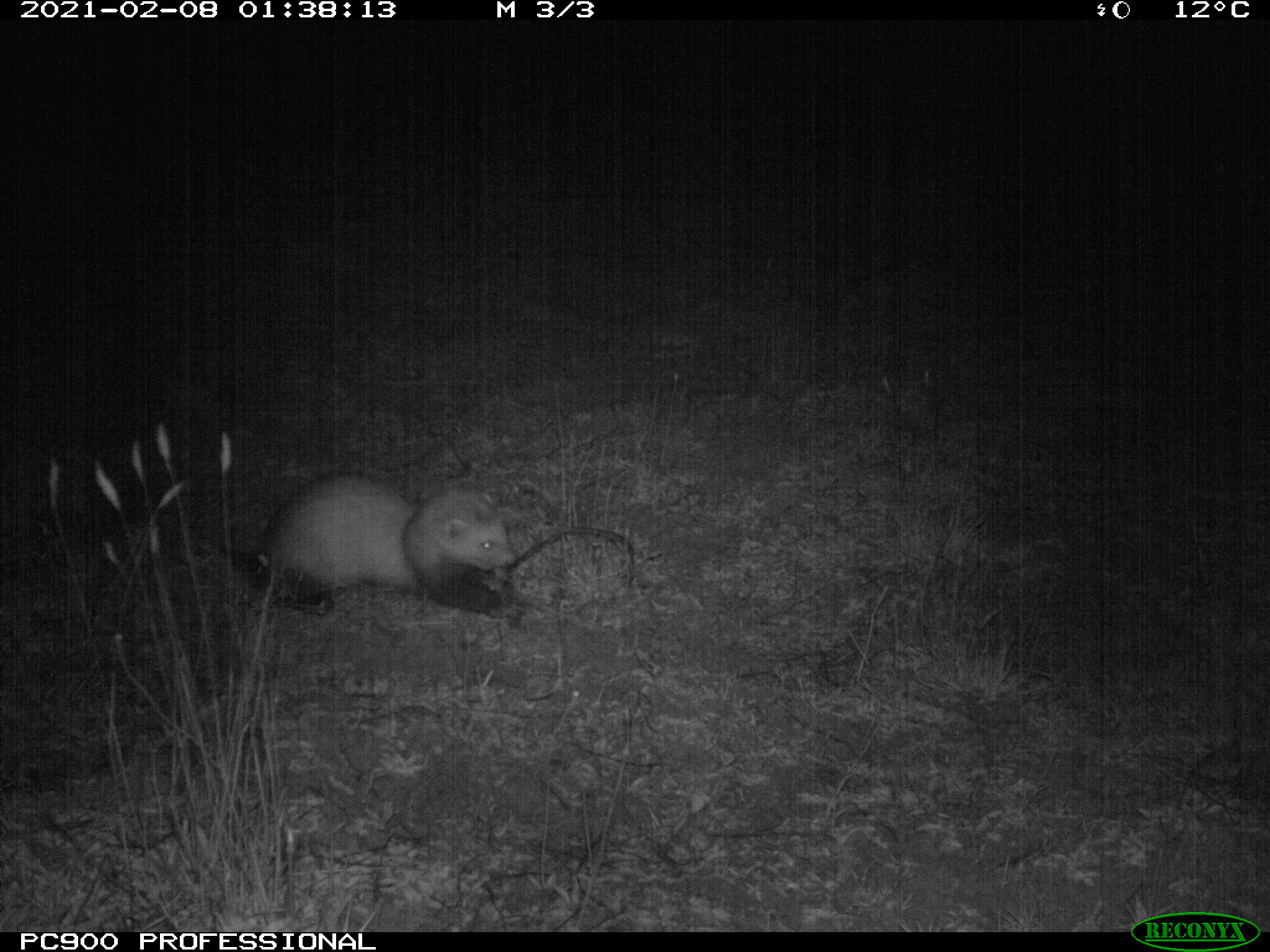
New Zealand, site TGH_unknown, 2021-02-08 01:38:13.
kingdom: Animalia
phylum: Chordata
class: Mammalia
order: Carnivora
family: Mustelidae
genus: Mustela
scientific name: Mustela furo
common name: ferret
Ferret (Mustela furo).